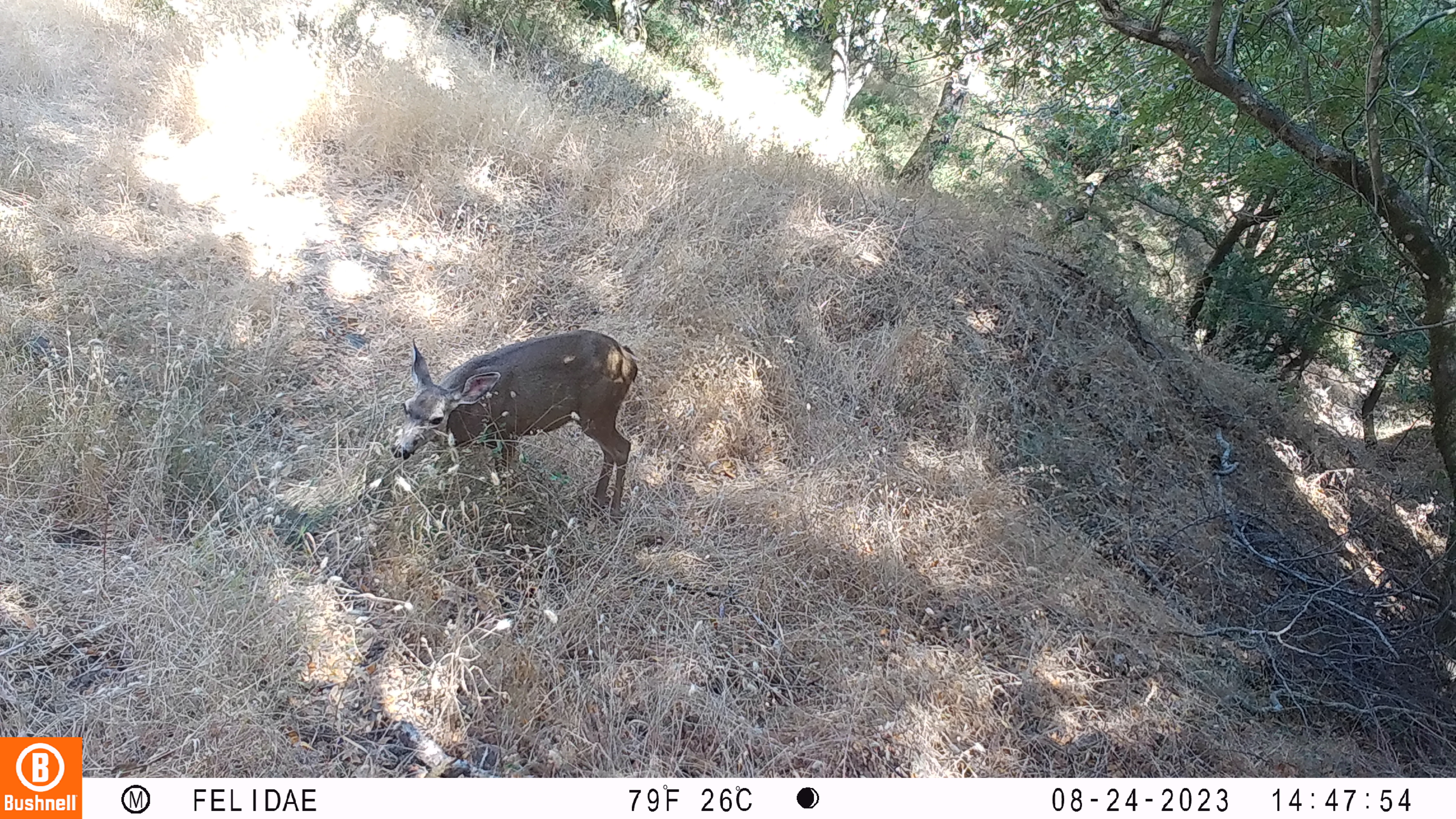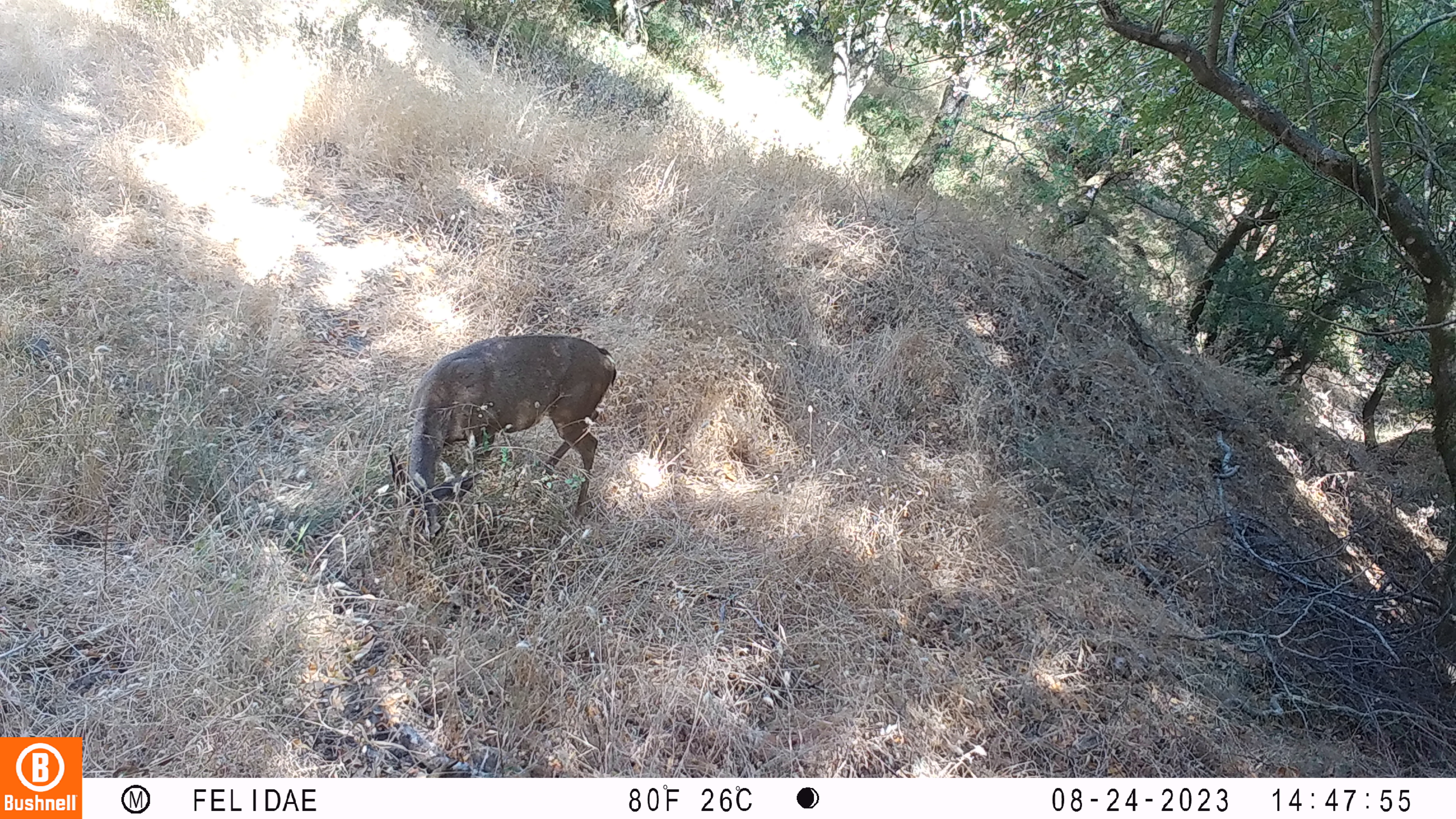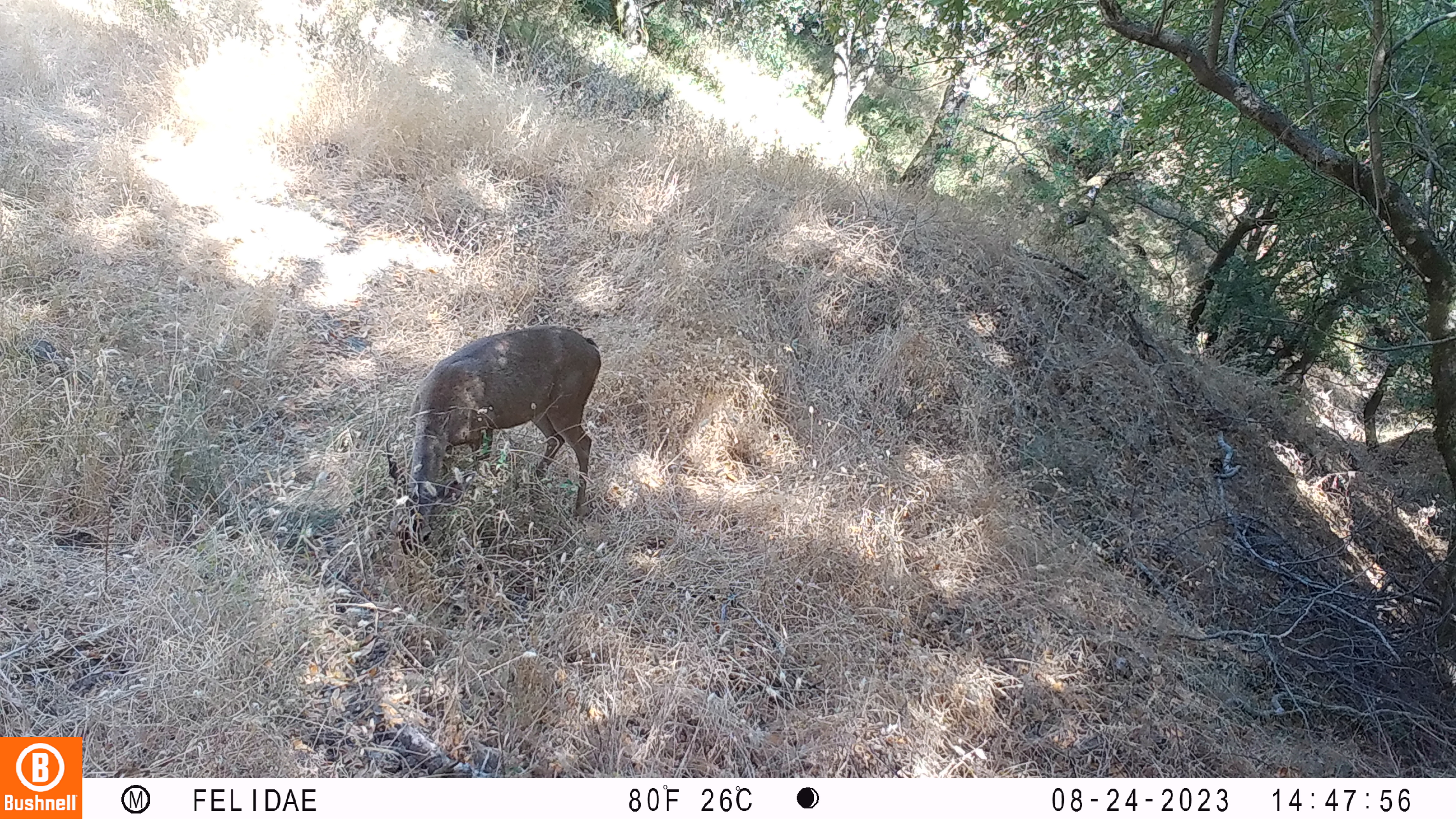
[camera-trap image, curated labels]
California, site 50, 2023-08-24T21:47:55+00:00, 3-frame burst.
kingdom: Animalia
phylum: Chordata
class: Mammalia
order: Artiodactyla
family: Cervidae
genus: Odocoileus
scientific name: Odocoileus hemionus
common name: mule deer